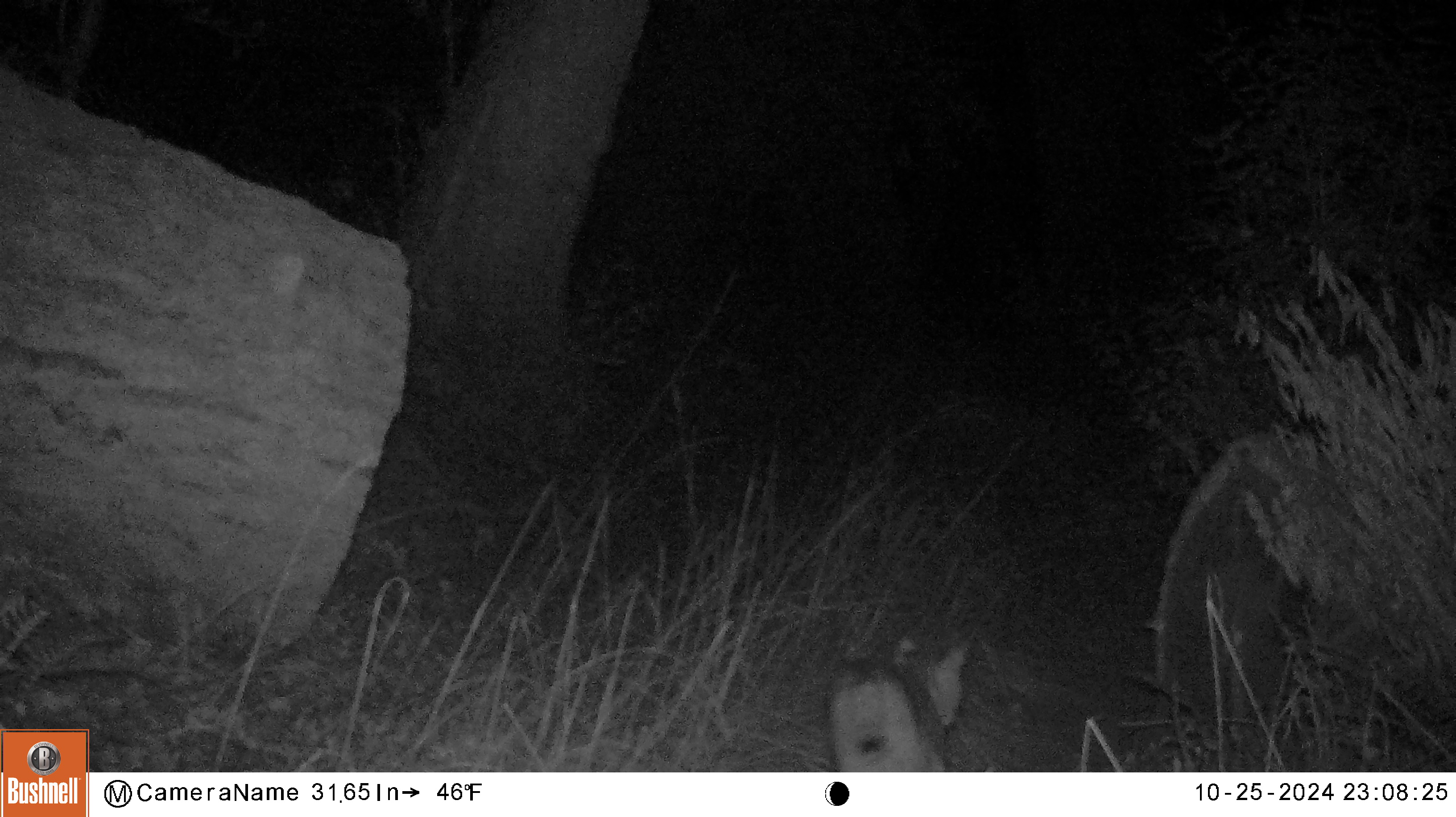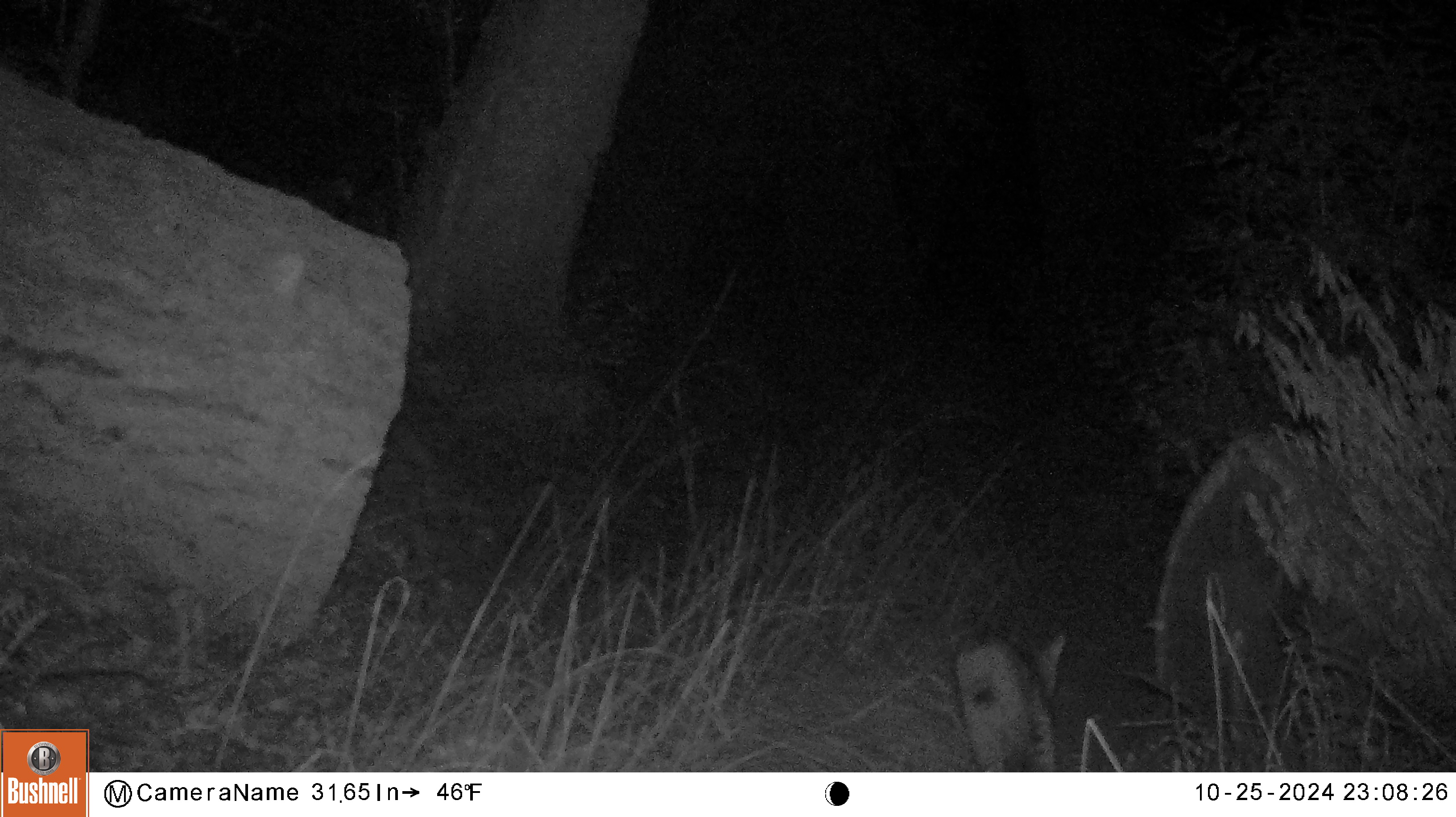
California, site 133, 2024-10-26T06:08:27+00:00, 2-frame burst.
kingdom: Animalia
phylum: Chordata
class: Mammalia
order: Carnivora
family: Felidae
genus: Lynx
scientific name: Lynx rufus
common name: bobcat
Bobcat (Lynx rufus).